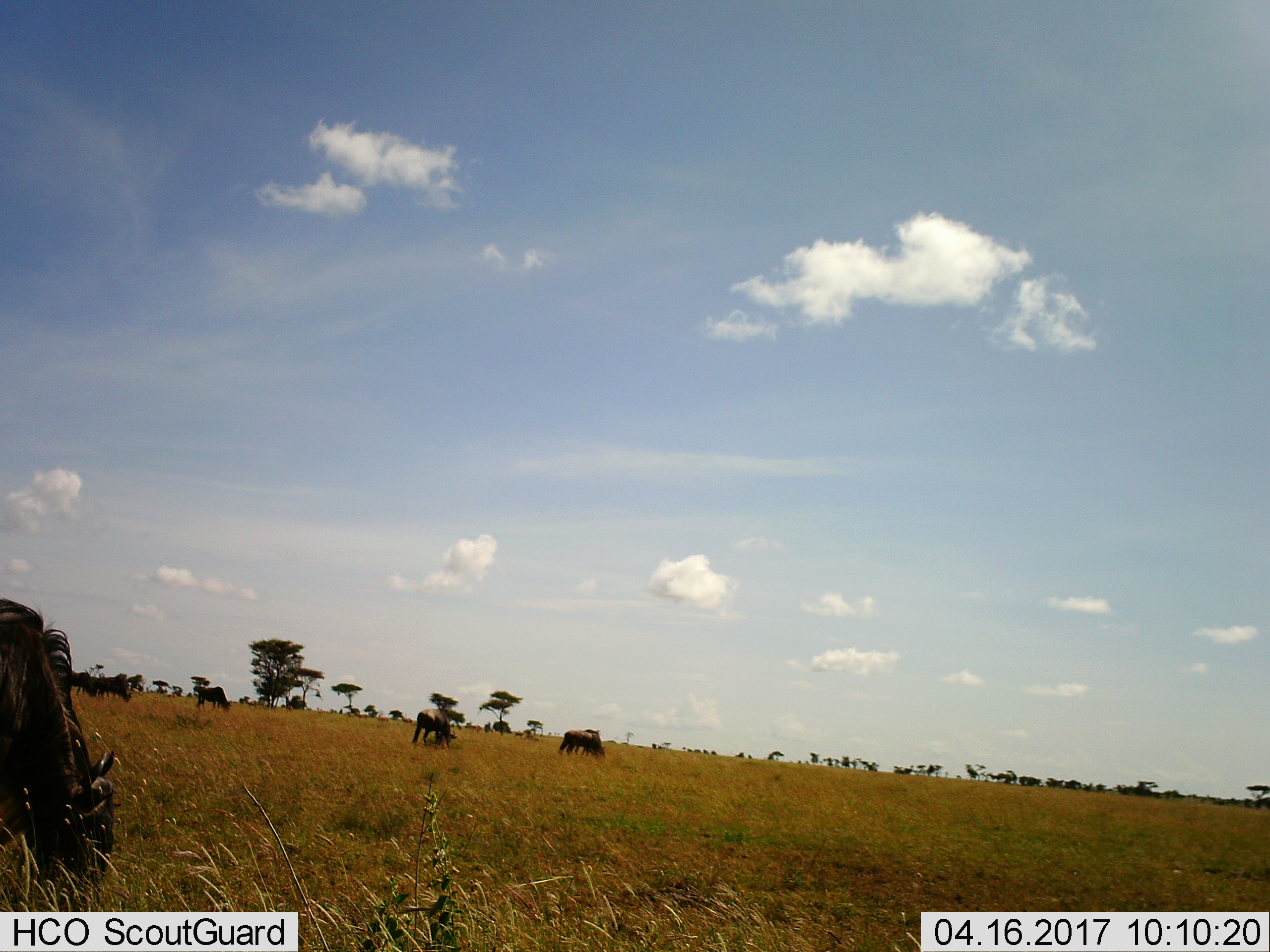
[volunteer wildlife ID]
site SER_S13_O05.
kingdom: Animalia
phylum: Chordata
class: Mammalia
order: Artiodactyla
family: Bovidae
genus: Connochaetes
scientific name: Connochaetes taurinus taurinus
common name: blue wildebeest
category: wildebeestblue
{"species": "wildebeestblue (blue wildebeest) (Connochaetes taurinus taurinus)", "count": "9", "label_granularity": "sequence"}